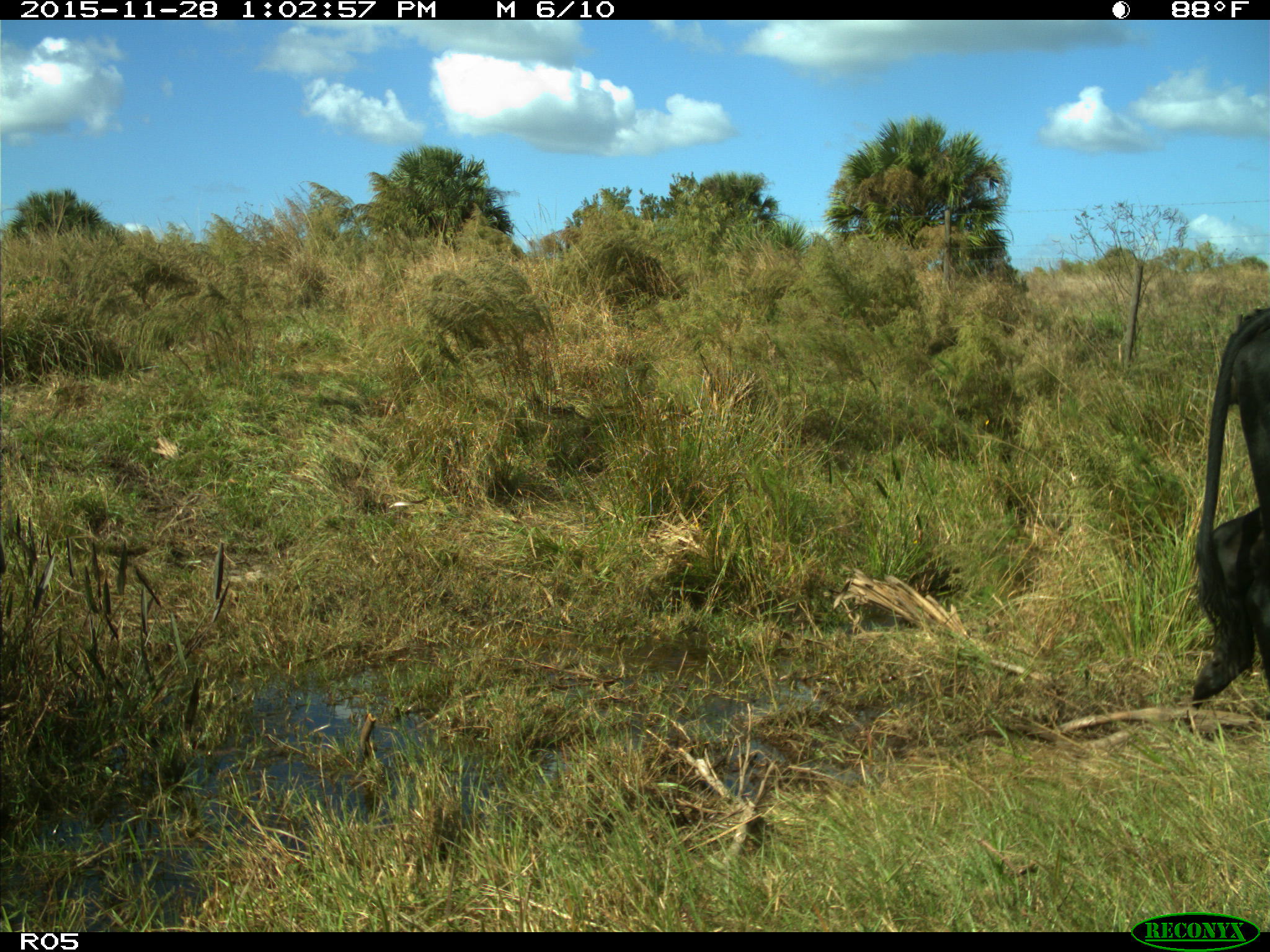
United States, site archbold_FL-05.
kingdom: Animalia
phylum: Chordata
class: Mammalia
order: Artiodactyla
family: Bovidae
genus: Bos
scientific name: Bos taurus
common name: domestic cow